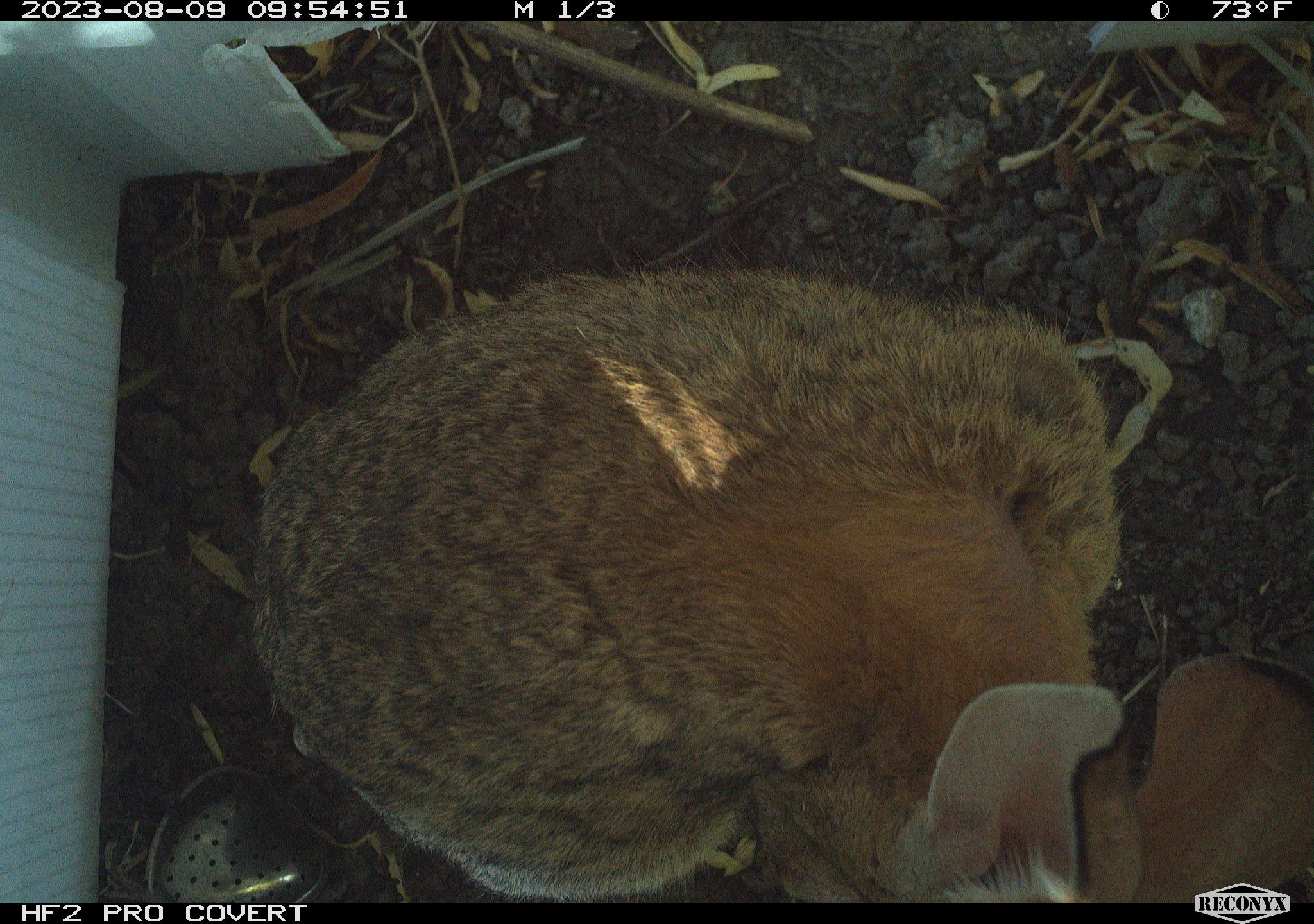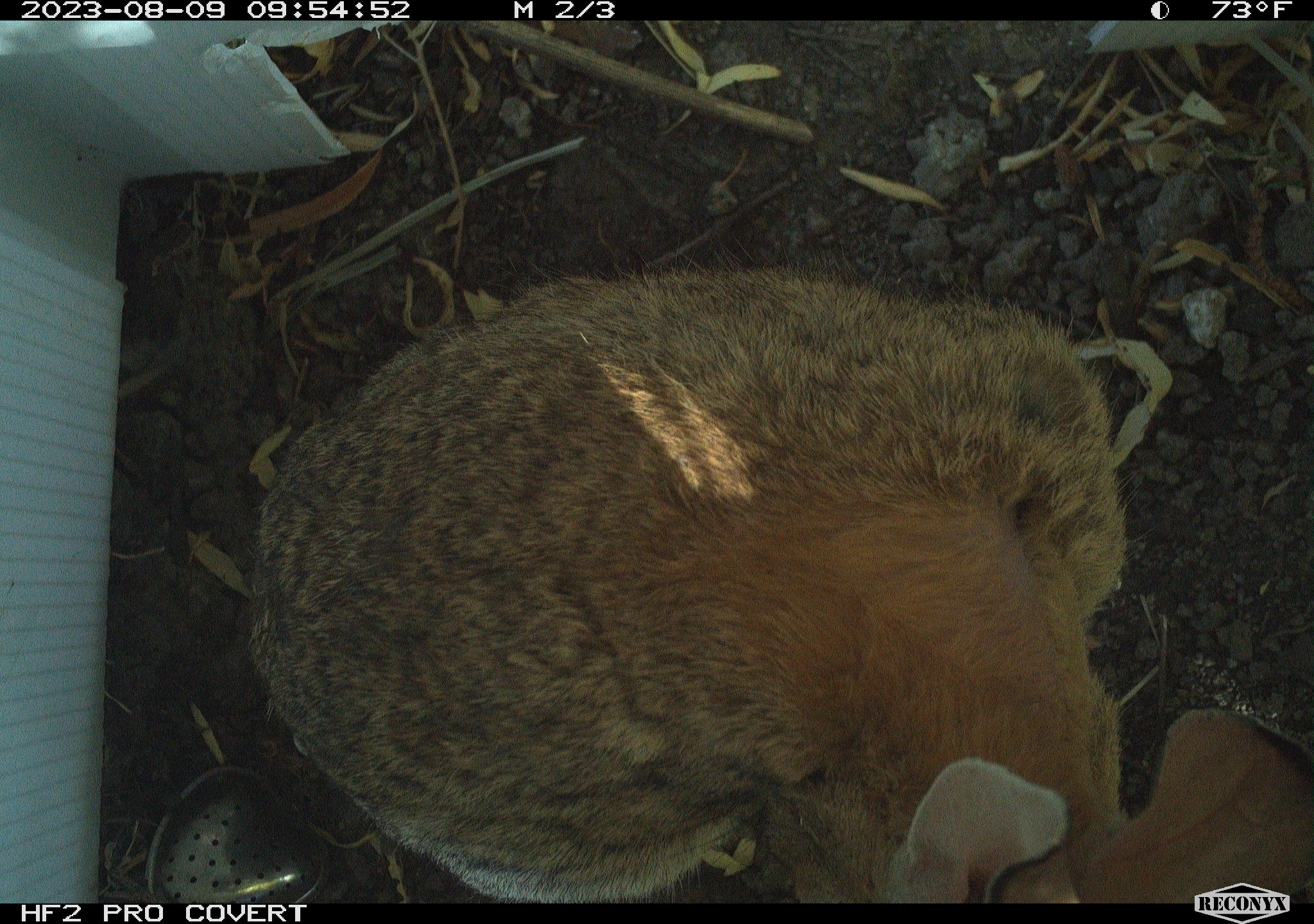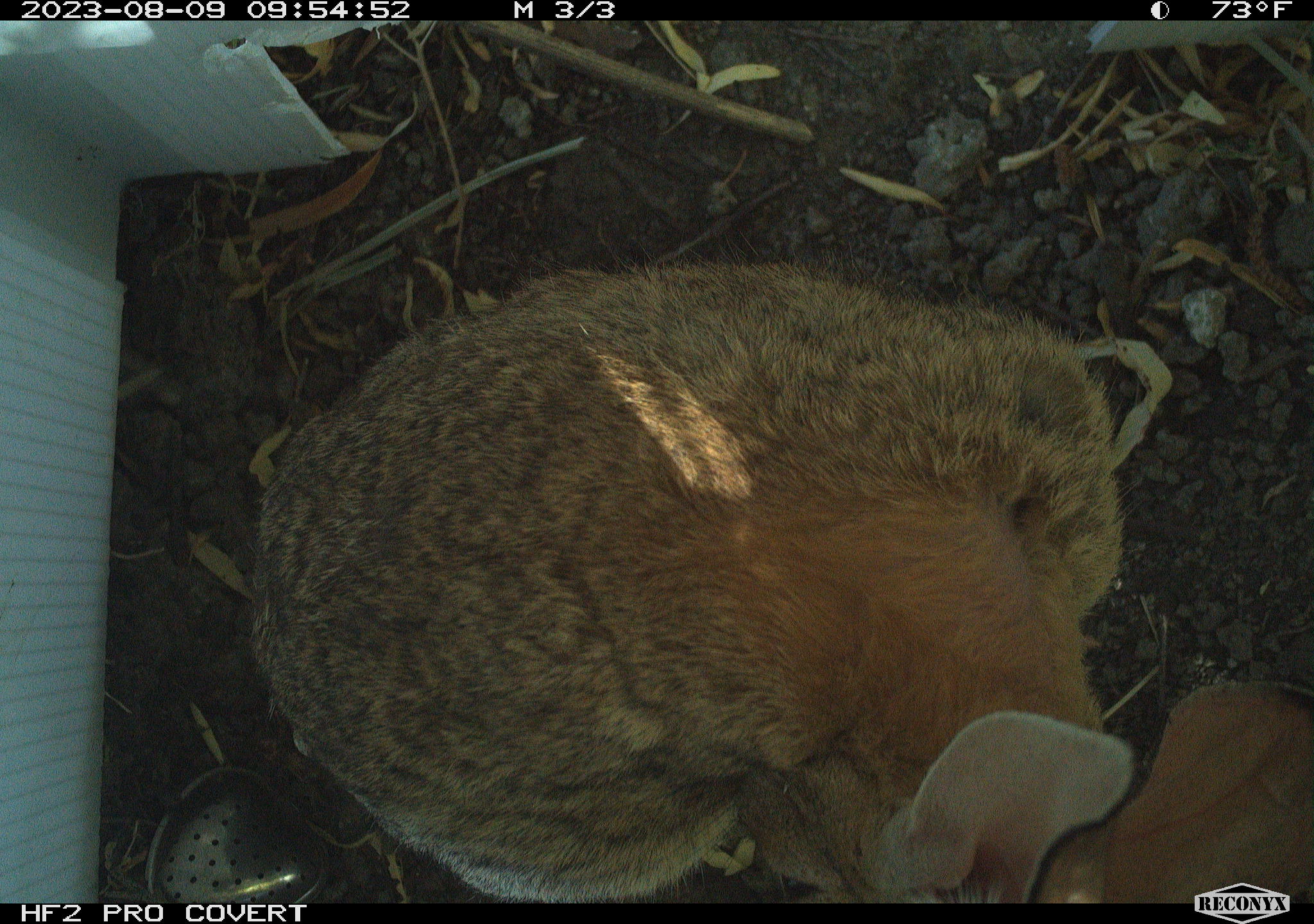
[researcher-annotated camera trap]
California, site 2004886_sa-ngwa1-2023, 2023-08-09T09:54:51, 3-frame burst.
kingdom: Animalia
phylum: Chordata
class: Mammalia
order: Lagomorpha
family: Leporidae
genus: Sylvilagus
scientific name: Sylvilagus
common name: cottontail rabbits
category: sylvilagus species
Sylvilagus species (cottontail rabbits) (Sylvilagus).